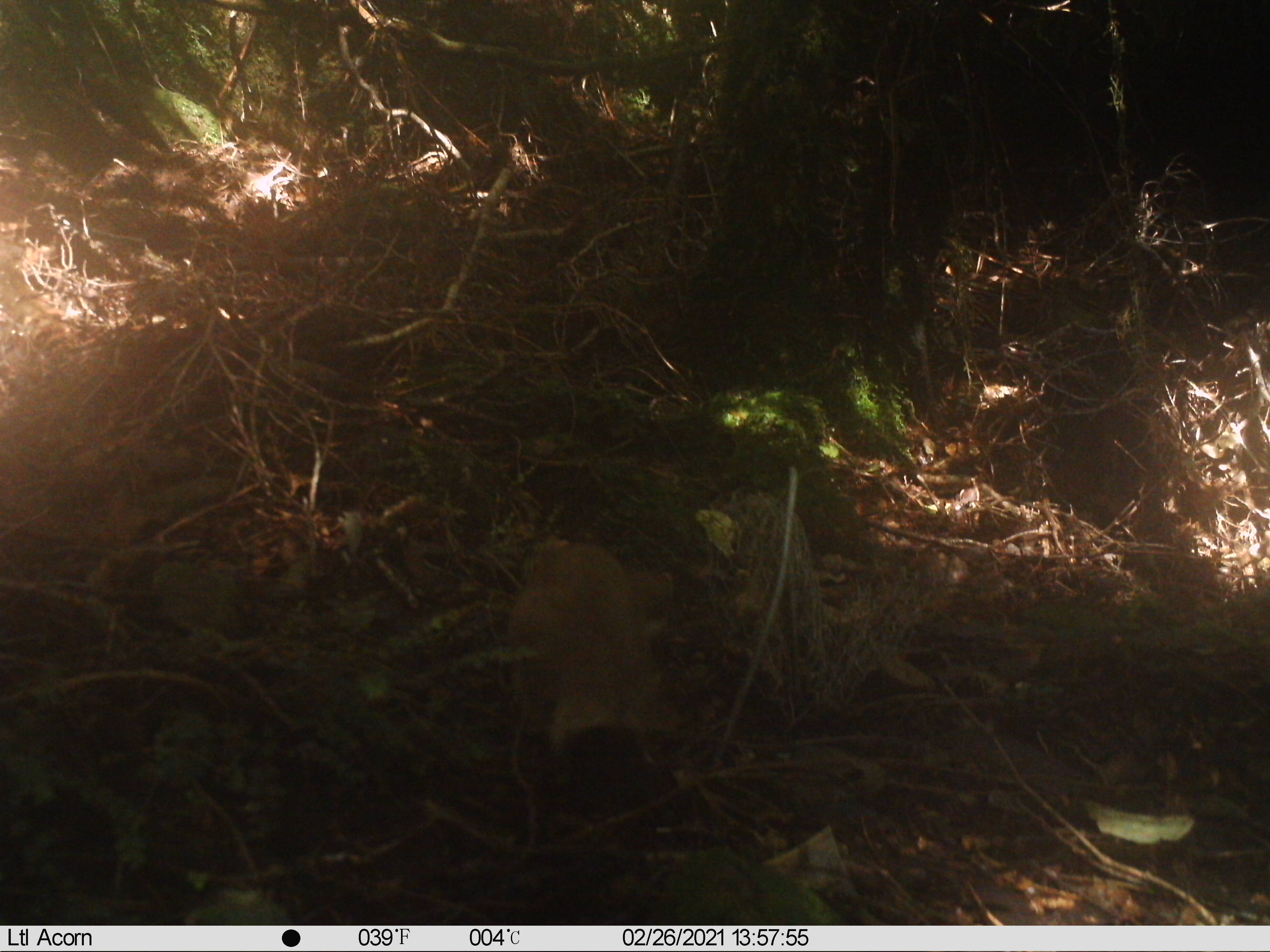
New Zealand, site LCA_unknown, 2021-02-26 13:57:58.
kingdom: Animalia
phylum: Chordata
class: Mammalia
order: Carnivora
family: Mustelidae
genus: Mustela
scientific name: Mustela erminea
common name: stoat